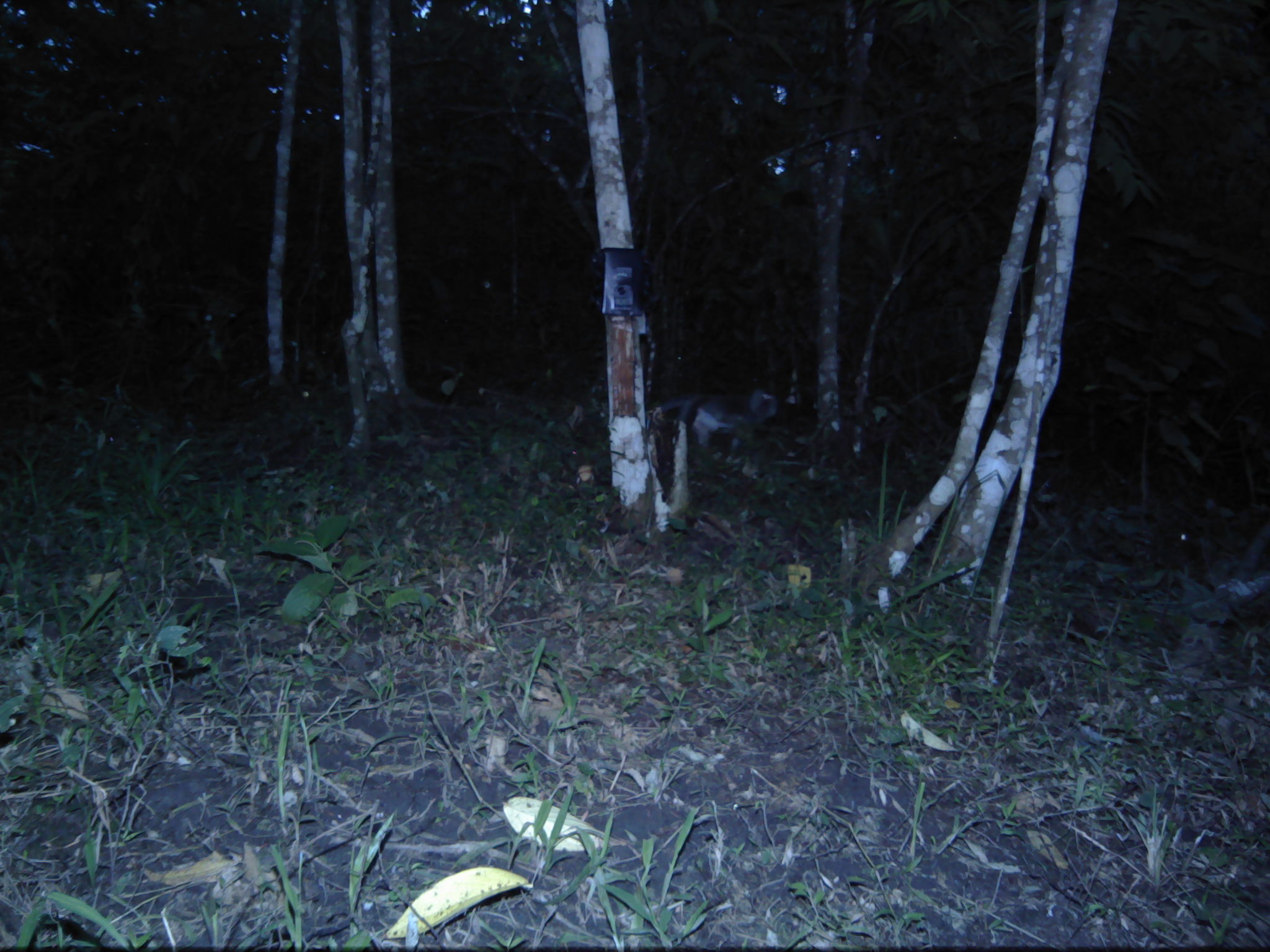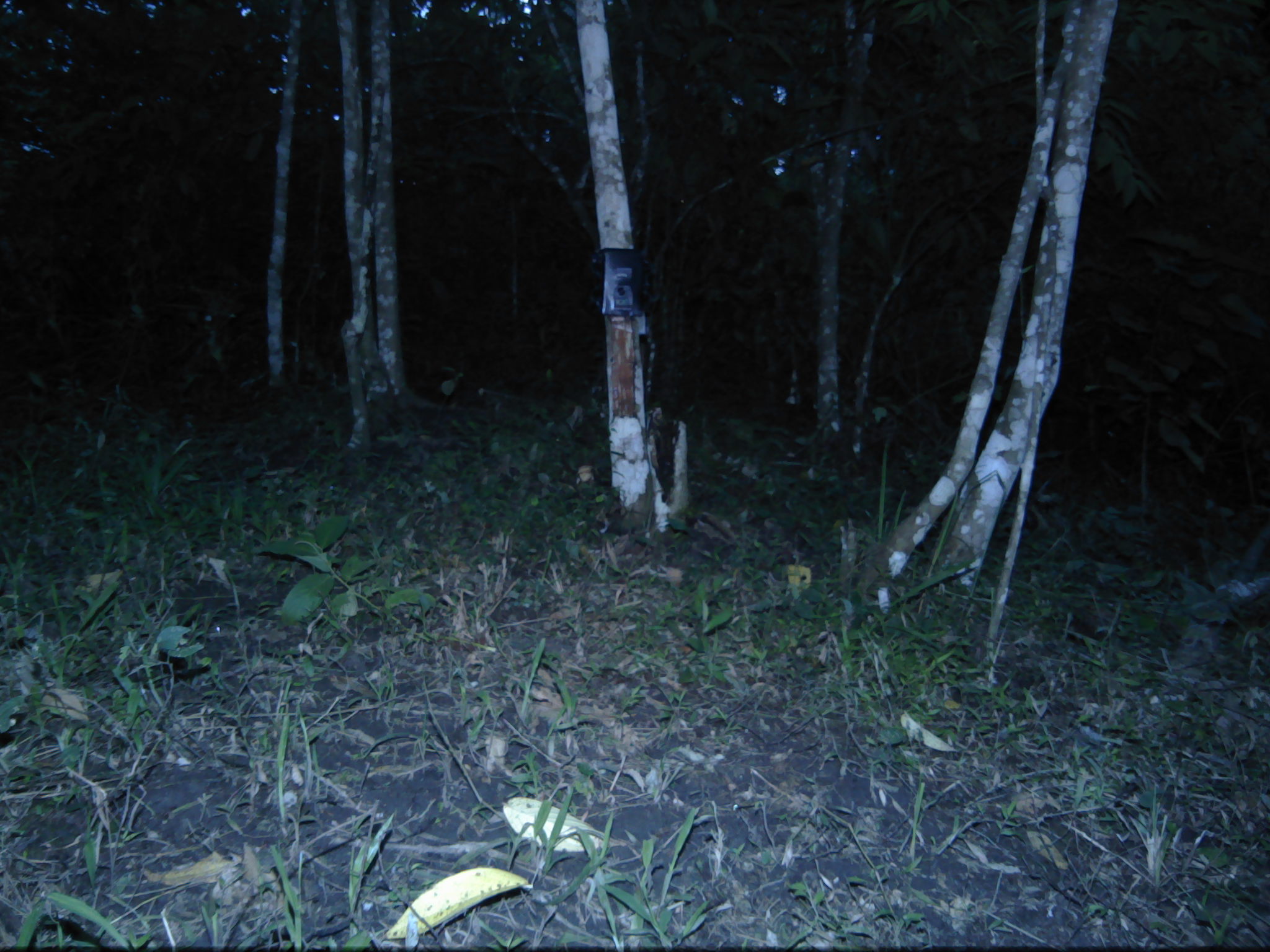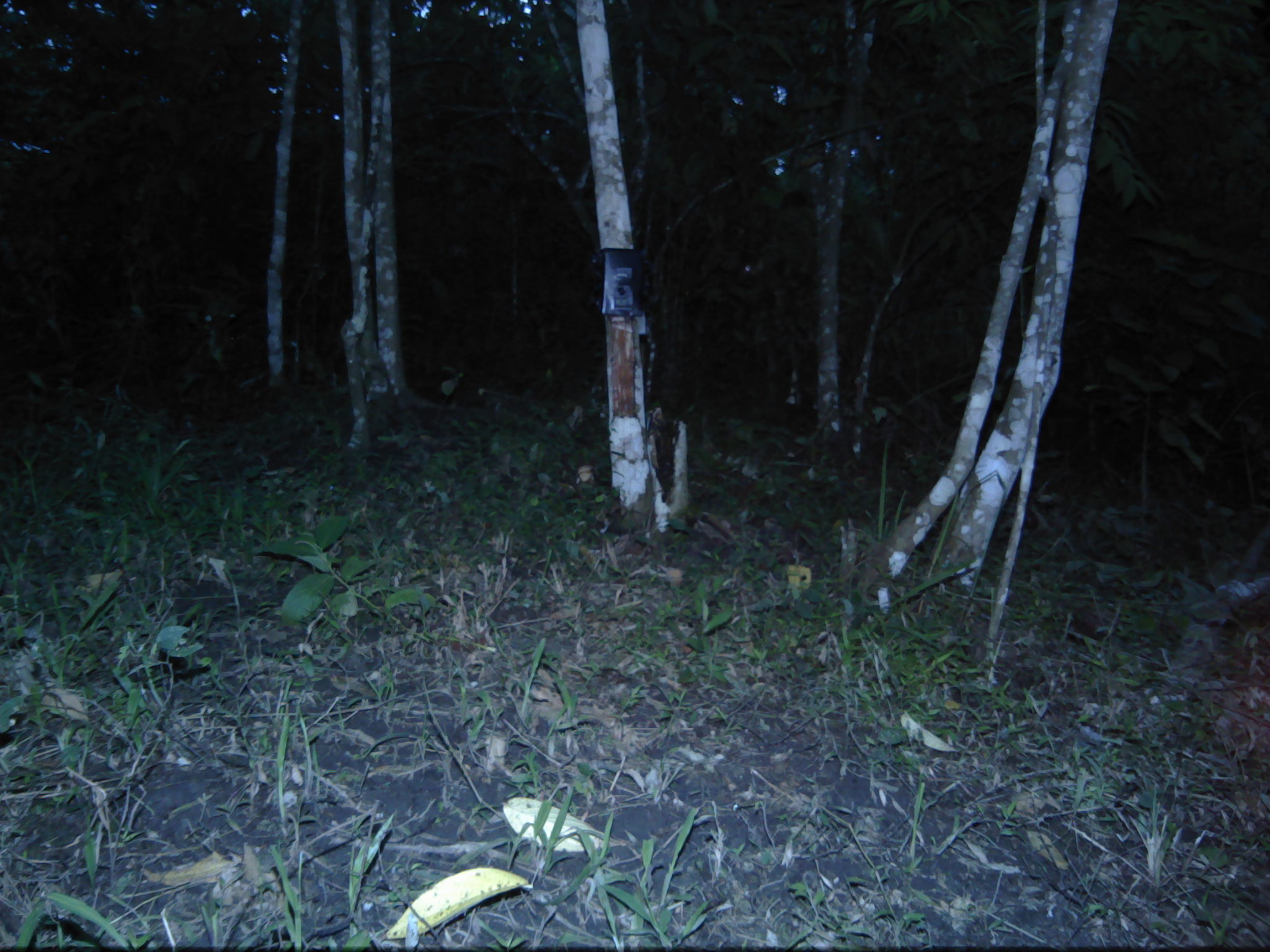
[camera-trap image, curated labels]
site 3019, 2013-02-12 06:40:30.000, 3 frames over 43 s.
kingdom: Animalia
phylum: Chordata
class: Mammalia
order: Primates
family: Cercopithecidae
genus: Macaca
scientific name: Macaca fascicularis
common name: crab-eating macaque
Macaca fascicularis (crab-eating macaque), count 1.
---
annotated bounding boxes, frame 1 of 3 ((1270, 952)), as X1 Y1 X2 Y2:
macaca fascicularis: 655 385 781 481